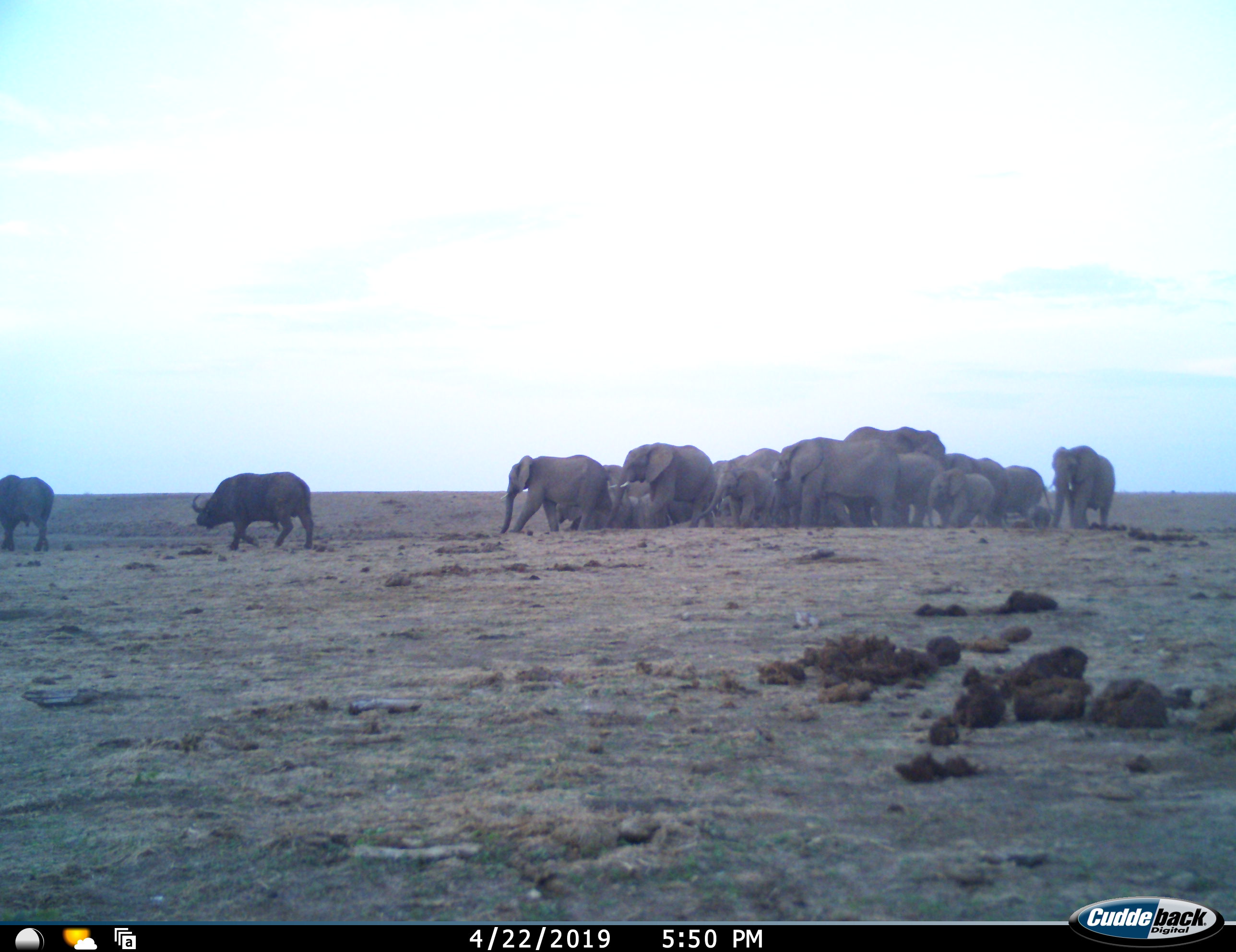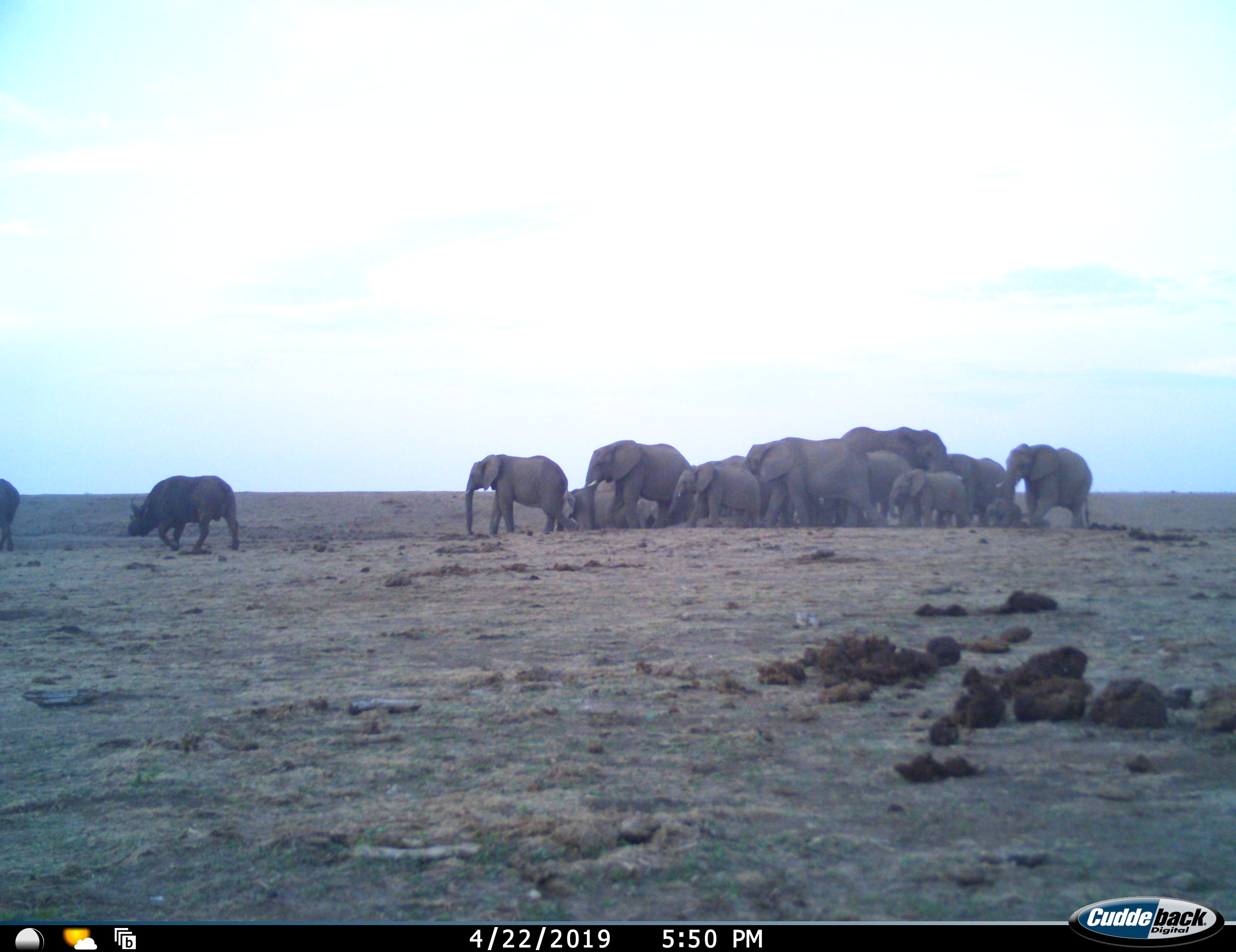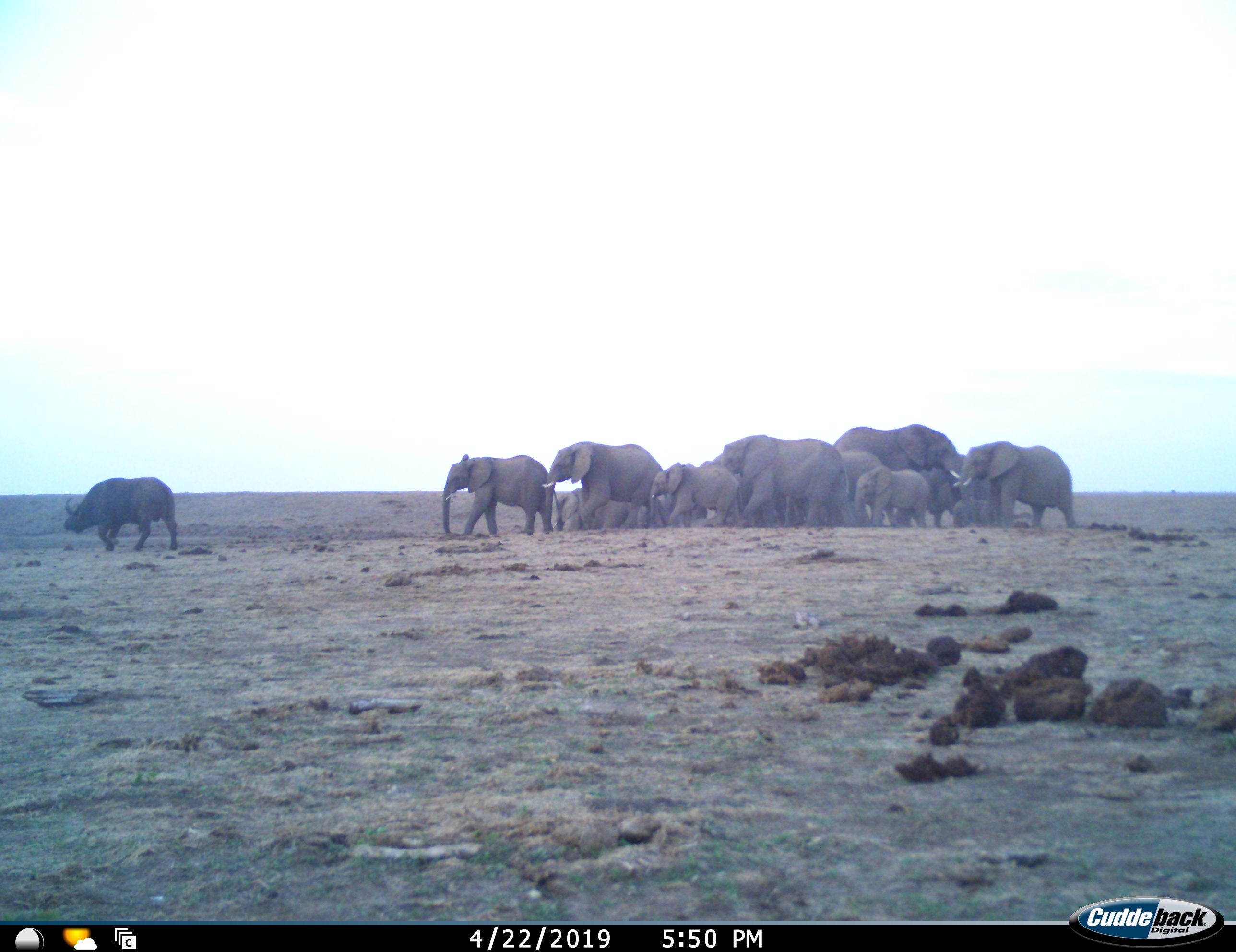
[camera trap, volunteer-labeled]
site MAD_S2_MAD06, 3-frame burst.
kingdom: Animalia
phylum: Chordata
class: Mammalia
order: Proboscidea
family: Elephantidae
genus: Loxodonta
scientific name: Loxodonta africana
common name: african bush elephant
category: elephant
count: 11-50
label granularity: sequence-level